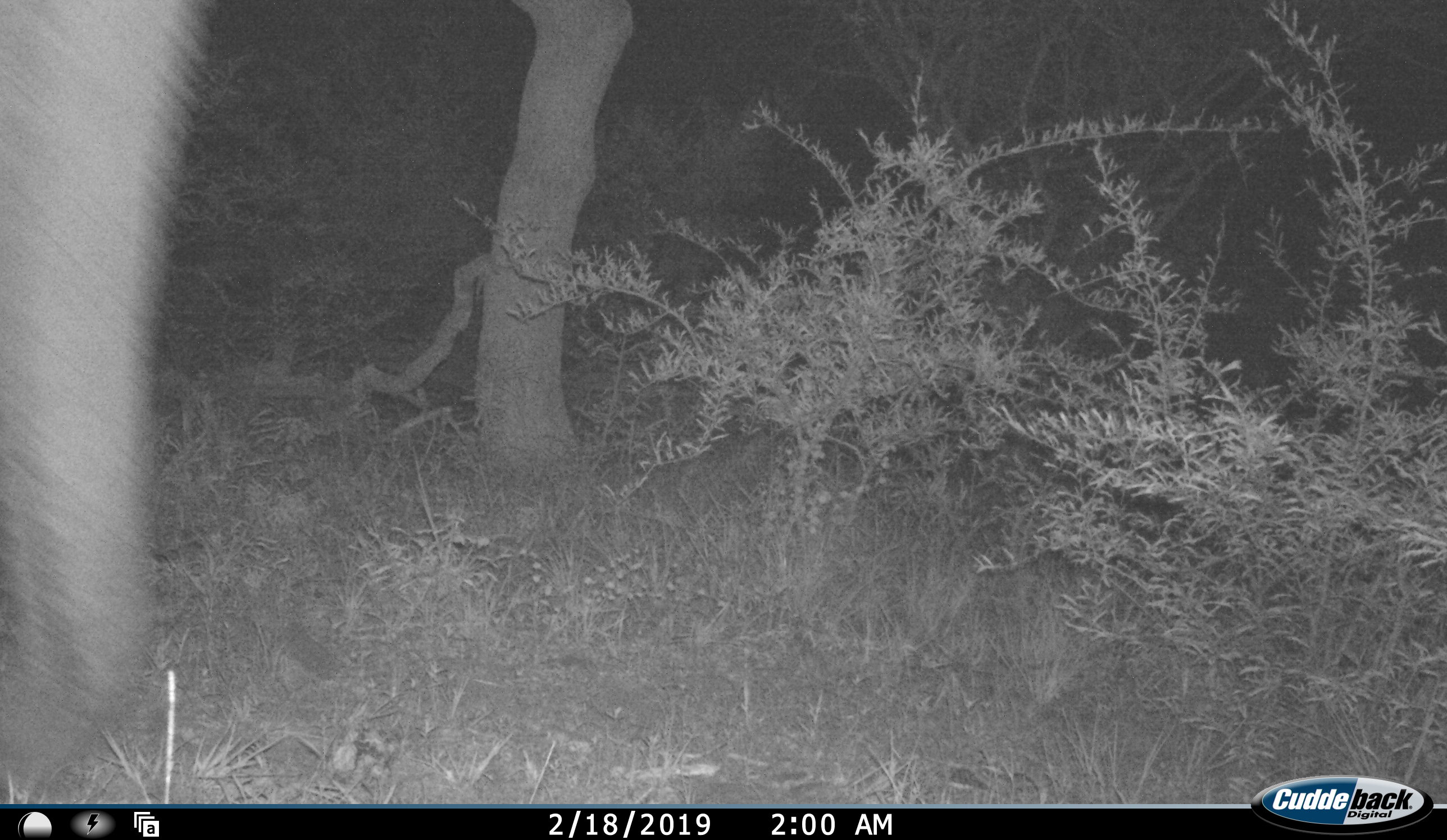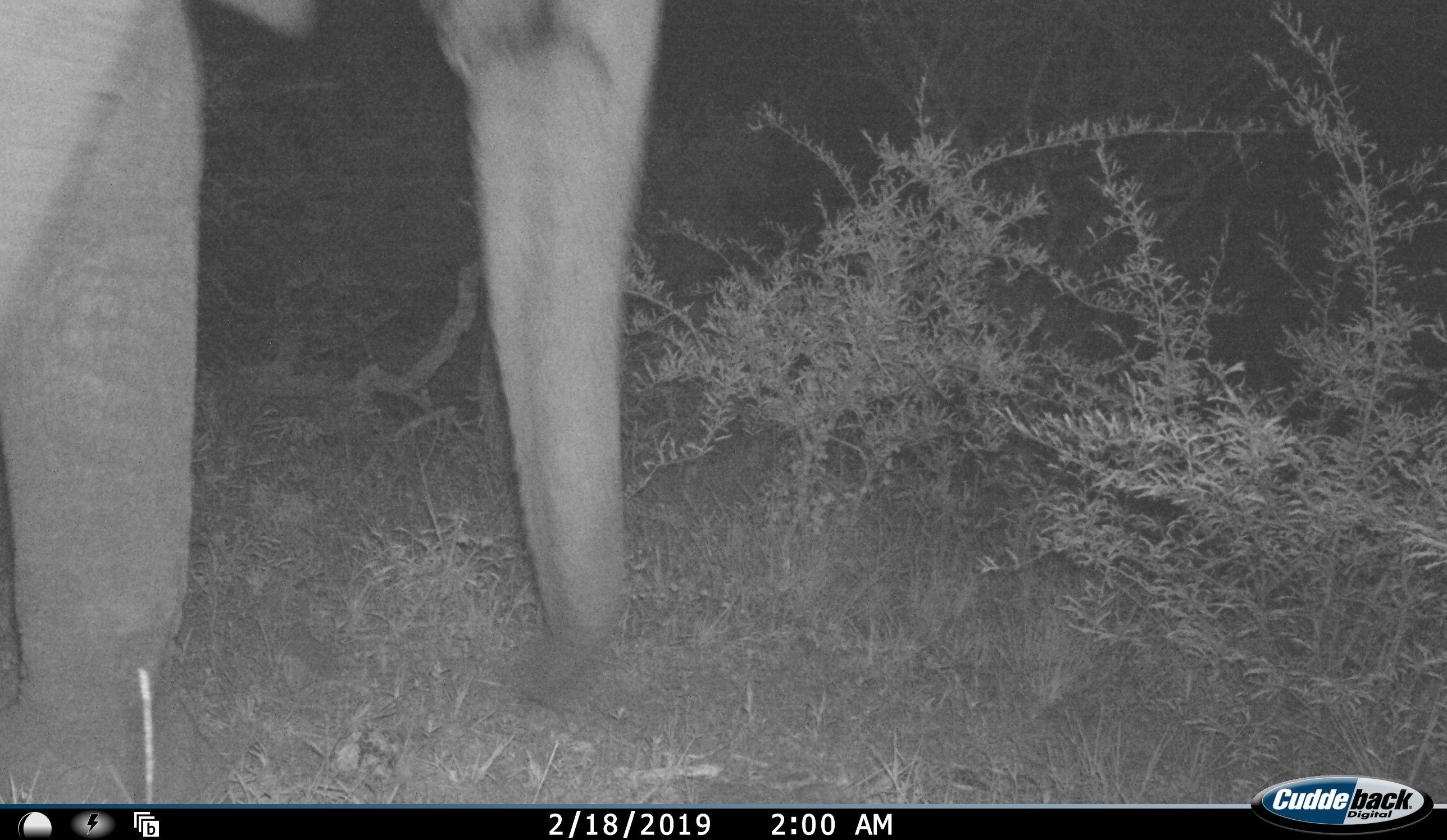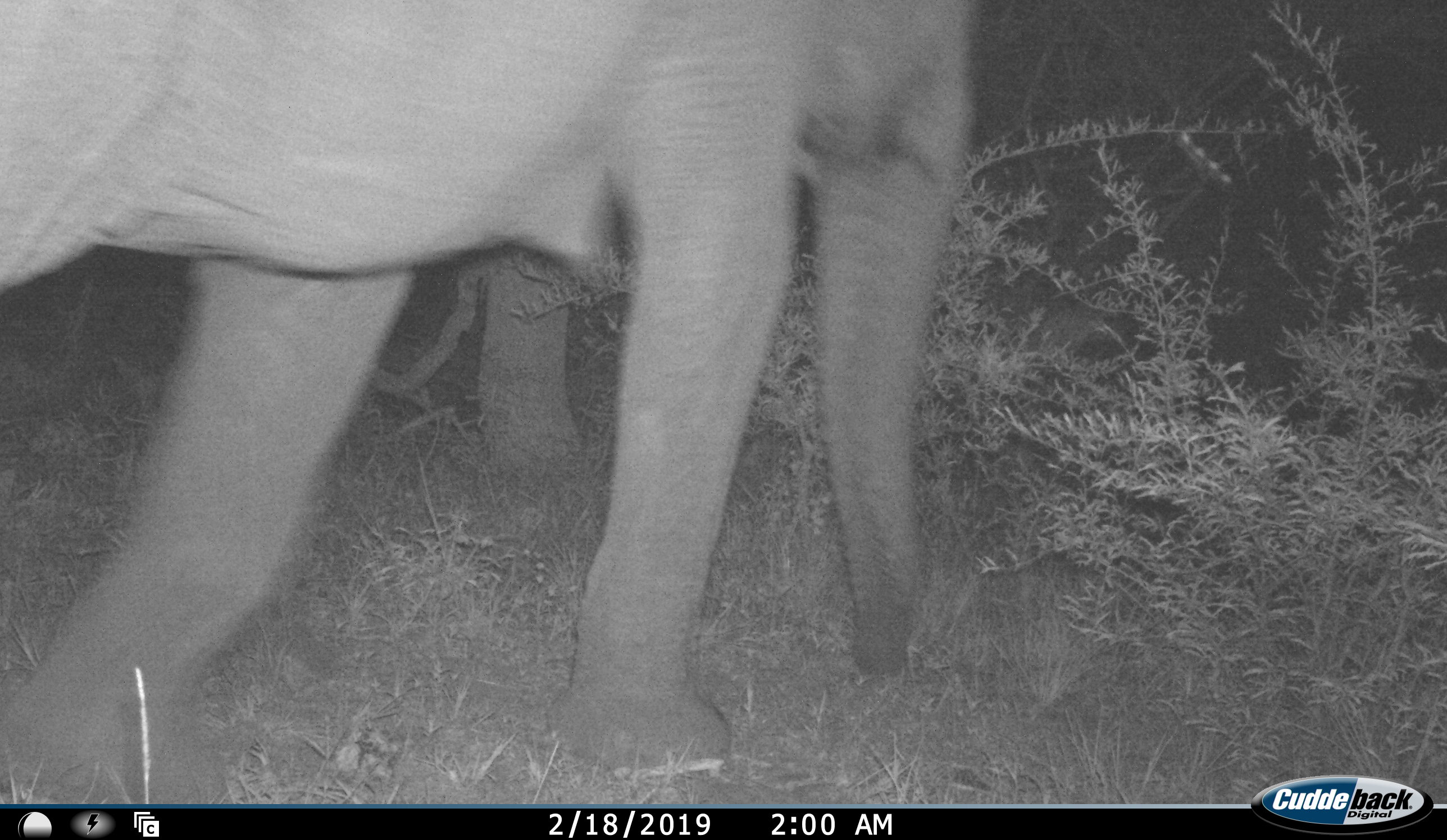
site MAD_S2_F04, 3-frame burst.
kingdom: Animalia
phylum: Chordata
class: Mammalia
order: Proboscidea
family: Elephantidae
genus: Loxodonta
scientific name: Loxodonta africana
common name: african bush elephant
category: elephant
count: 1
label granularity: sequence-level